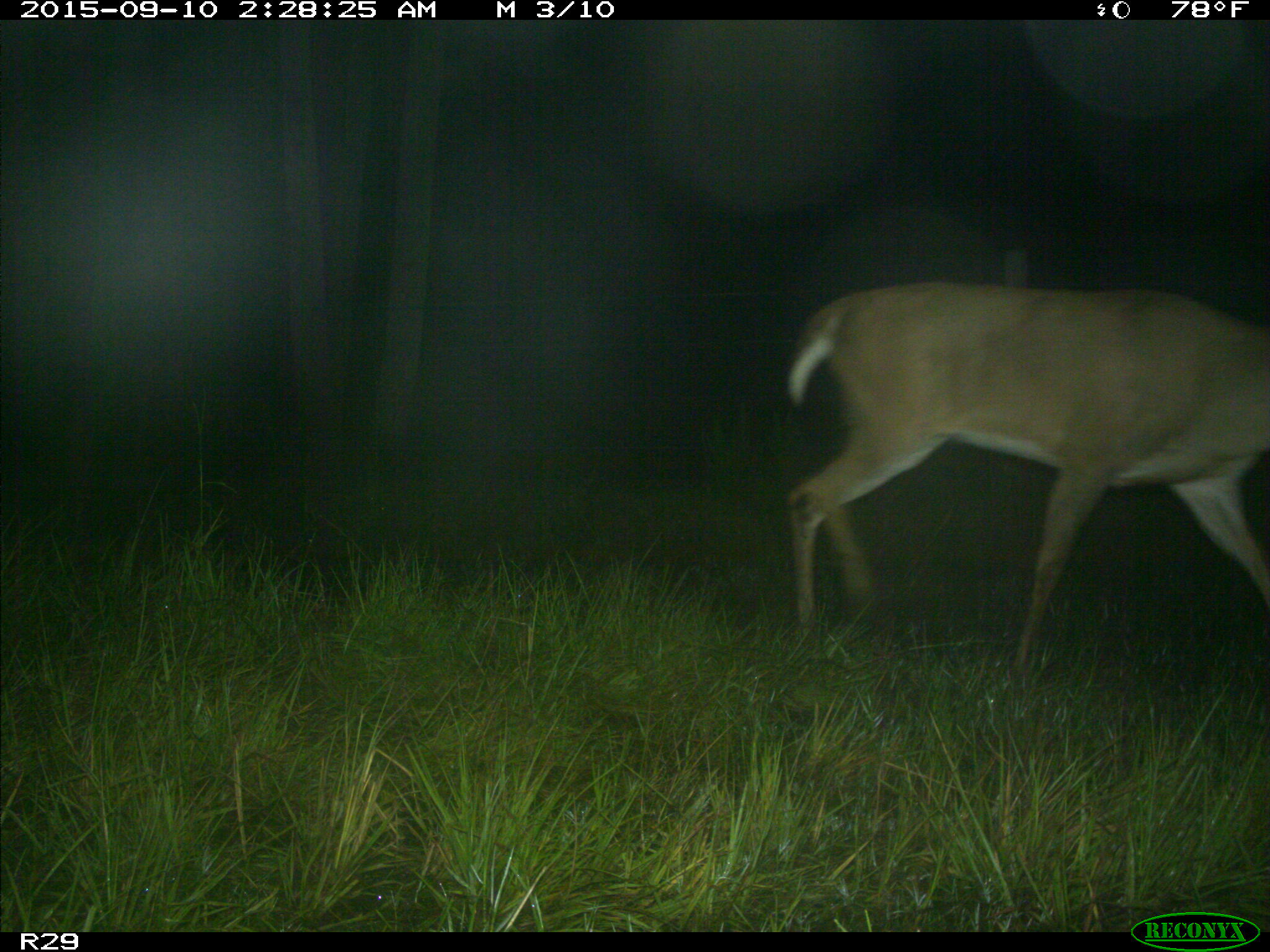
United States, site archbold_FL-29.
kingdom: Animalia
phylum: Chordata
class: Mammalia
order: Artiodactyla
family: Cervidae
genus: Odocoileus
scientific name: Odocoileus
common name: deer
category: unidentified deer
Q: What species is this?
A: Unidentified deer (deer) (Odocoileus).